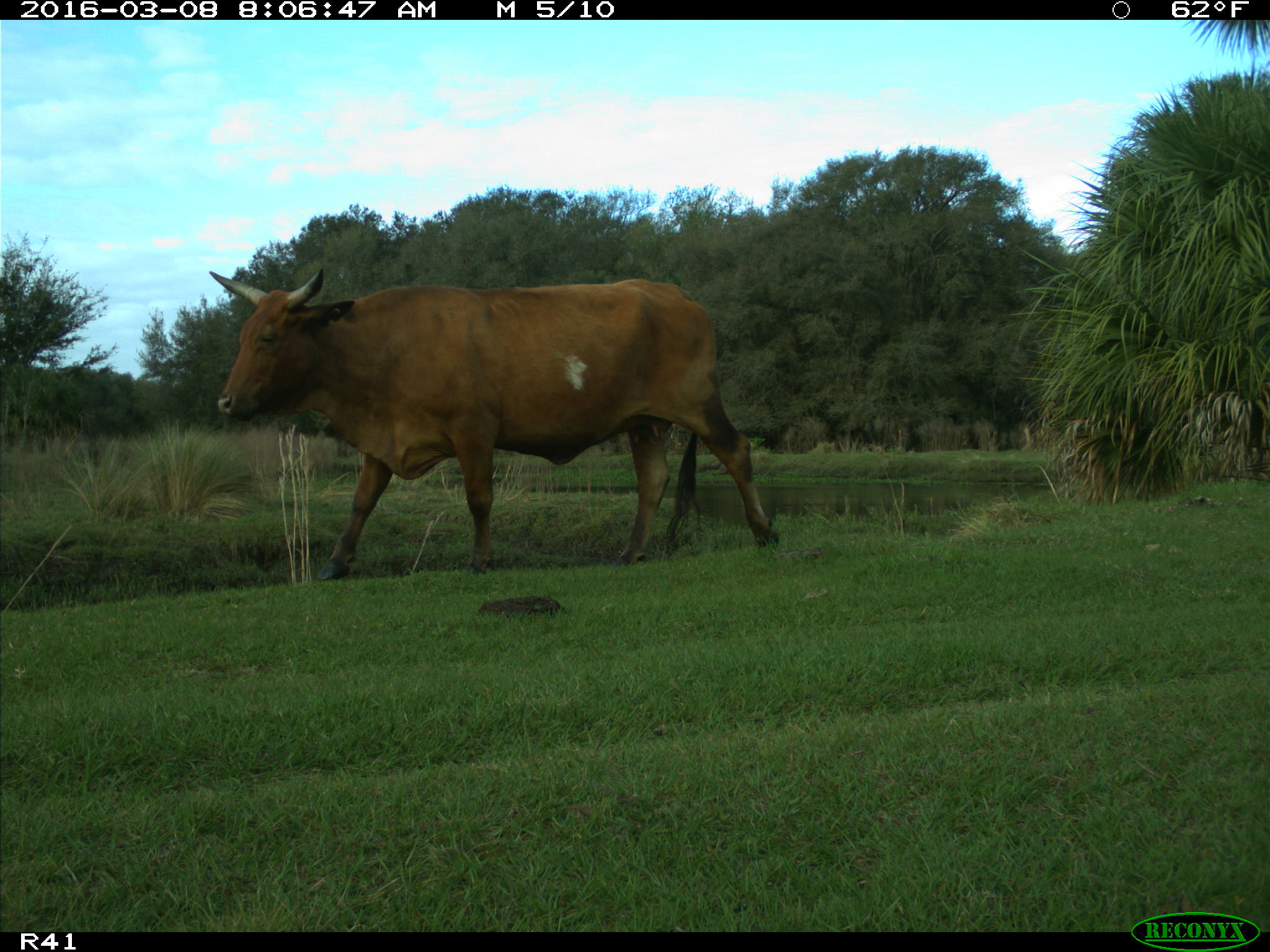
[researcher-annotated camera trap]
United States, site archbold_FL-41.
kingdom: Animalia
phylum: Chordata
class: Mammalia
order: Artiodactyla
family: Bovidae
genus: Bos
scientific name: Bos taurus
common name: domestic cow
Bos taurus (domestic cow).